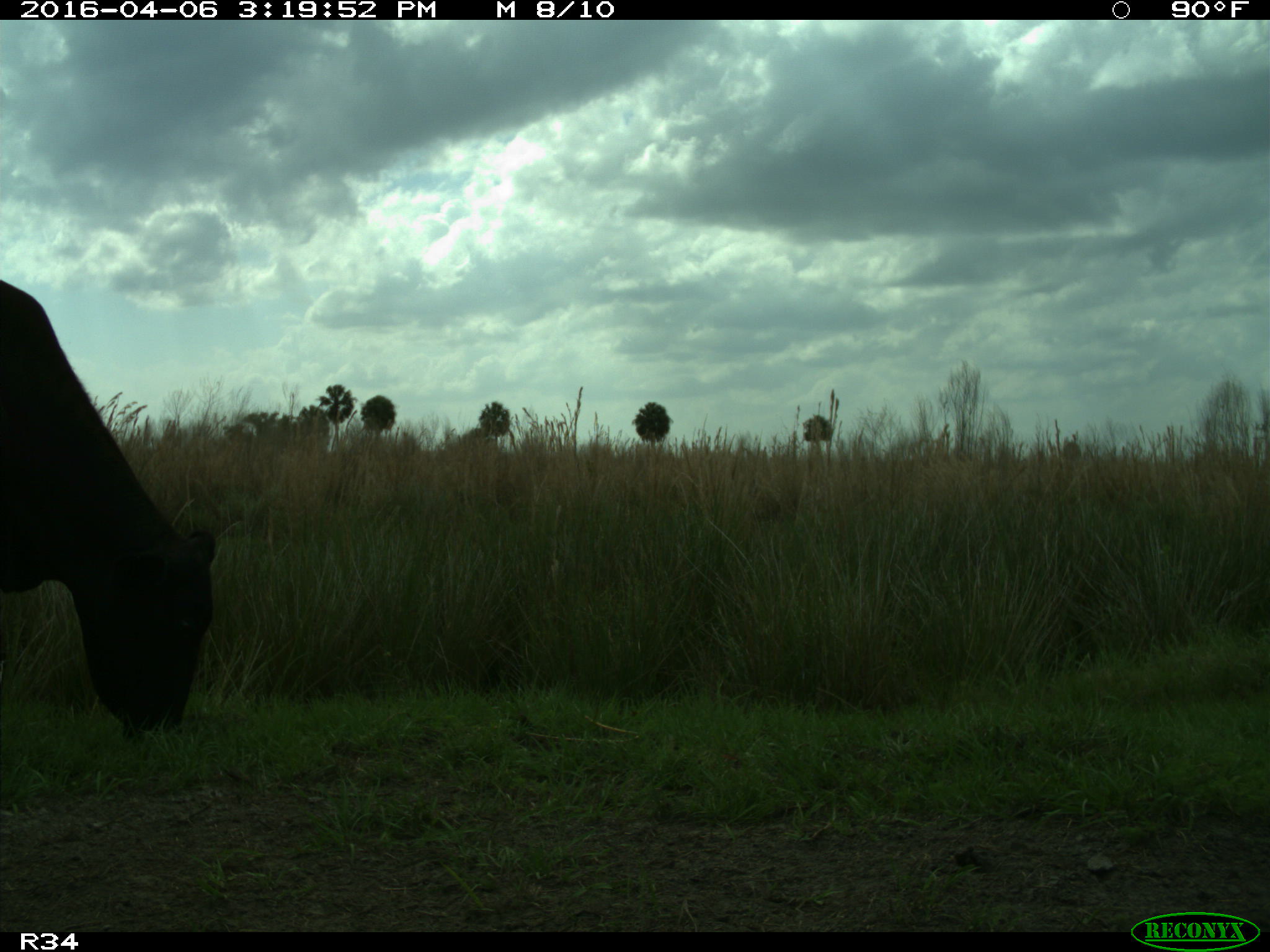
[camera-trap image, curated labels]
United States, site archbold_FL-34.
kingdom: Animalia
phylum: Chordata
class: Mammalia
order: Artiodactyla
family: Bovidae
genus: Bos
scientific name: Bos taurus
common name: domestic cow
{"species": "Bos taurus (domestic cow)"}